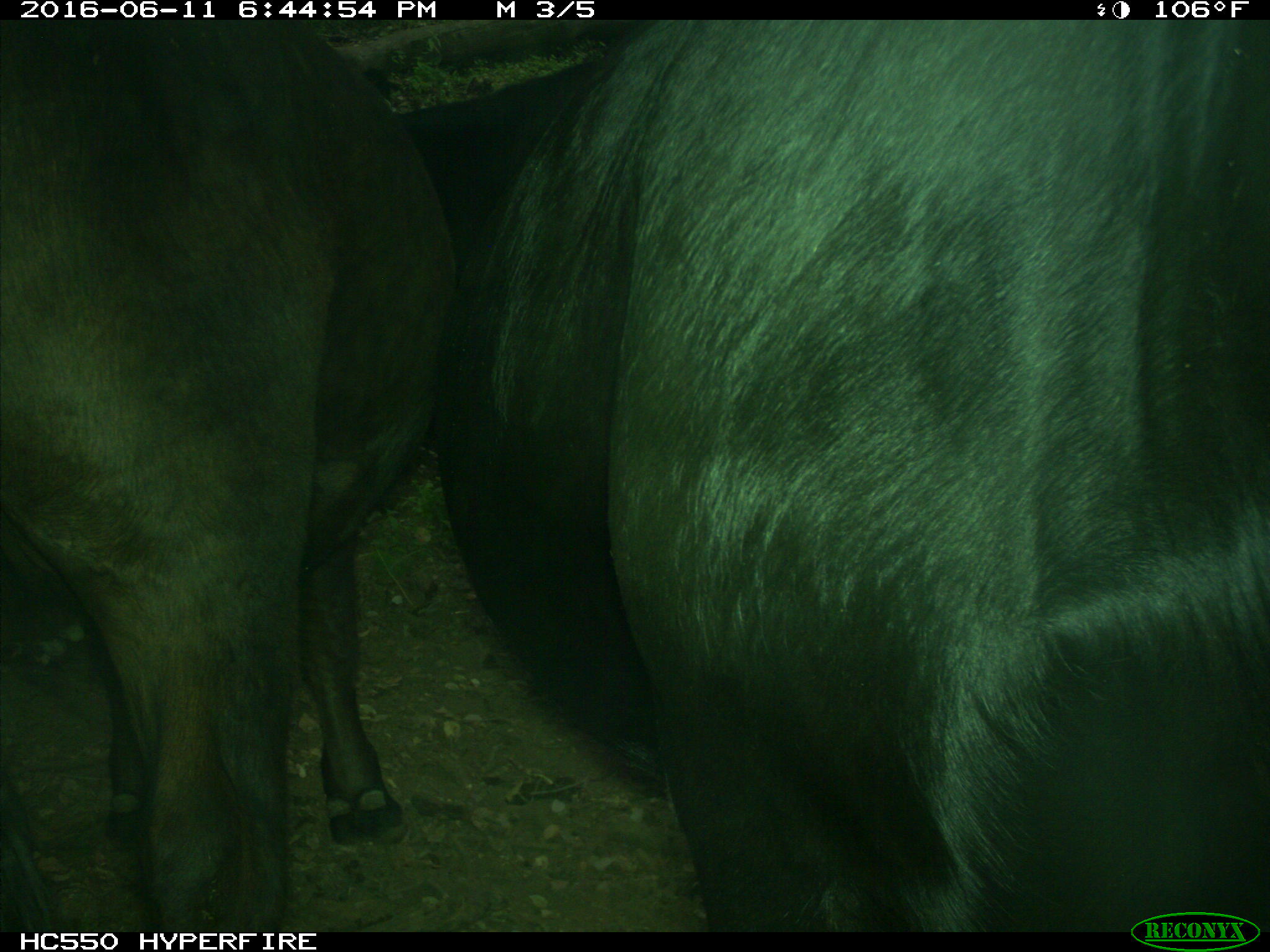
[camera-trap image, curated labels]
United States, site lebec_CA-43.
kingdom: Animalia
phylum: Chordata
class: Mammalia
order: Artiodactyla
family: Bovidae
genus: Bos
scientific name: Bos taurus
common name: domestic cow